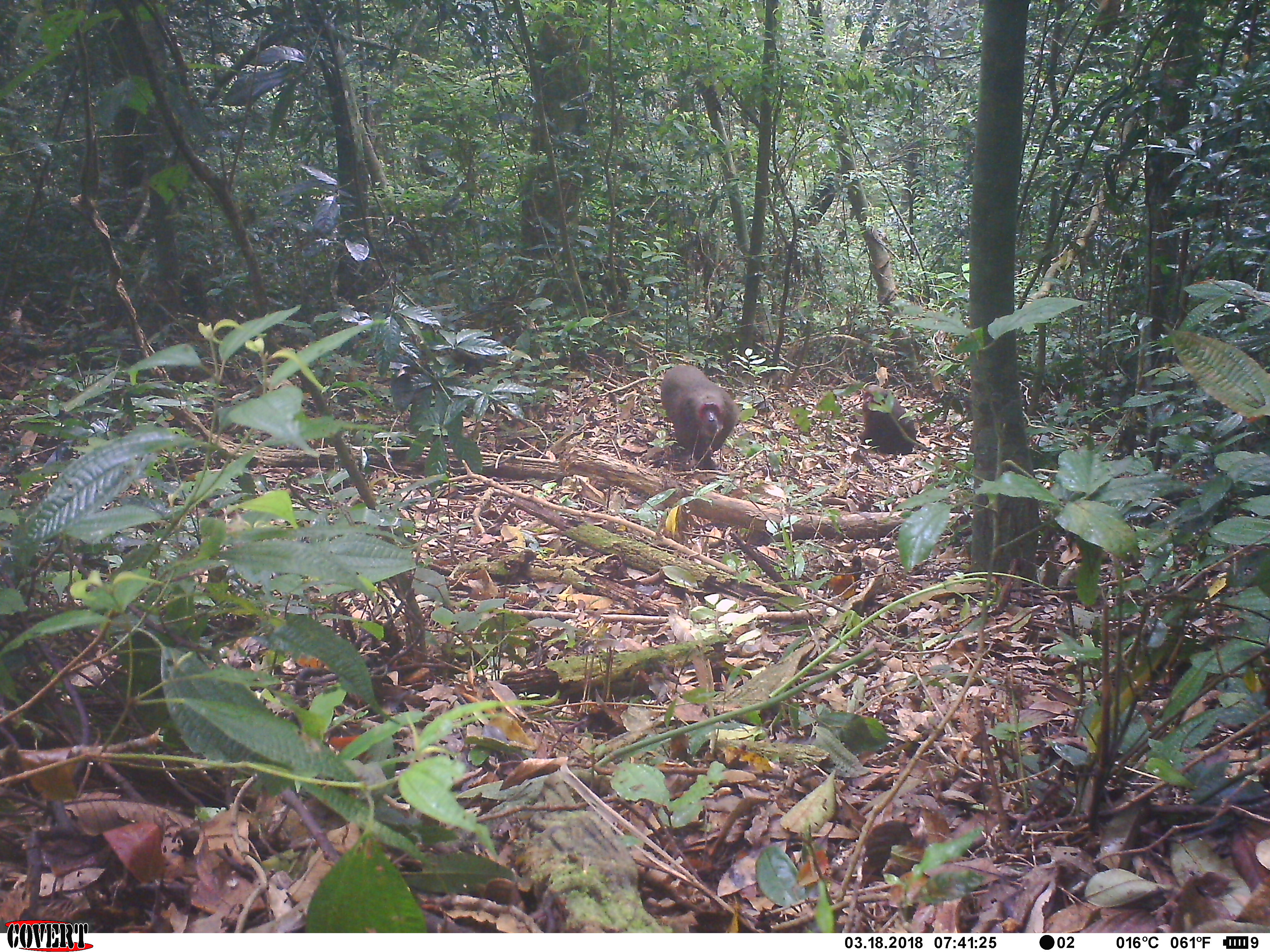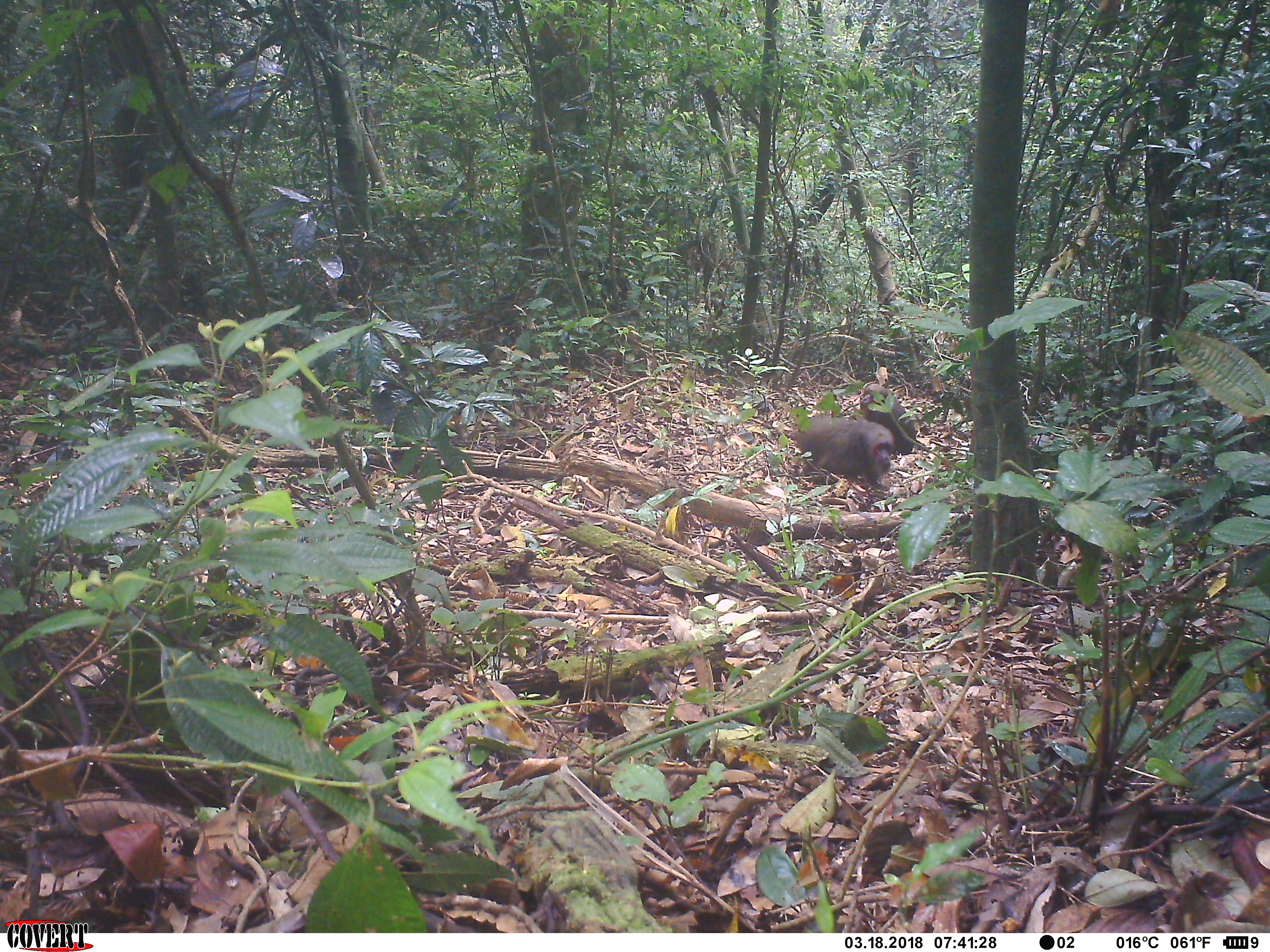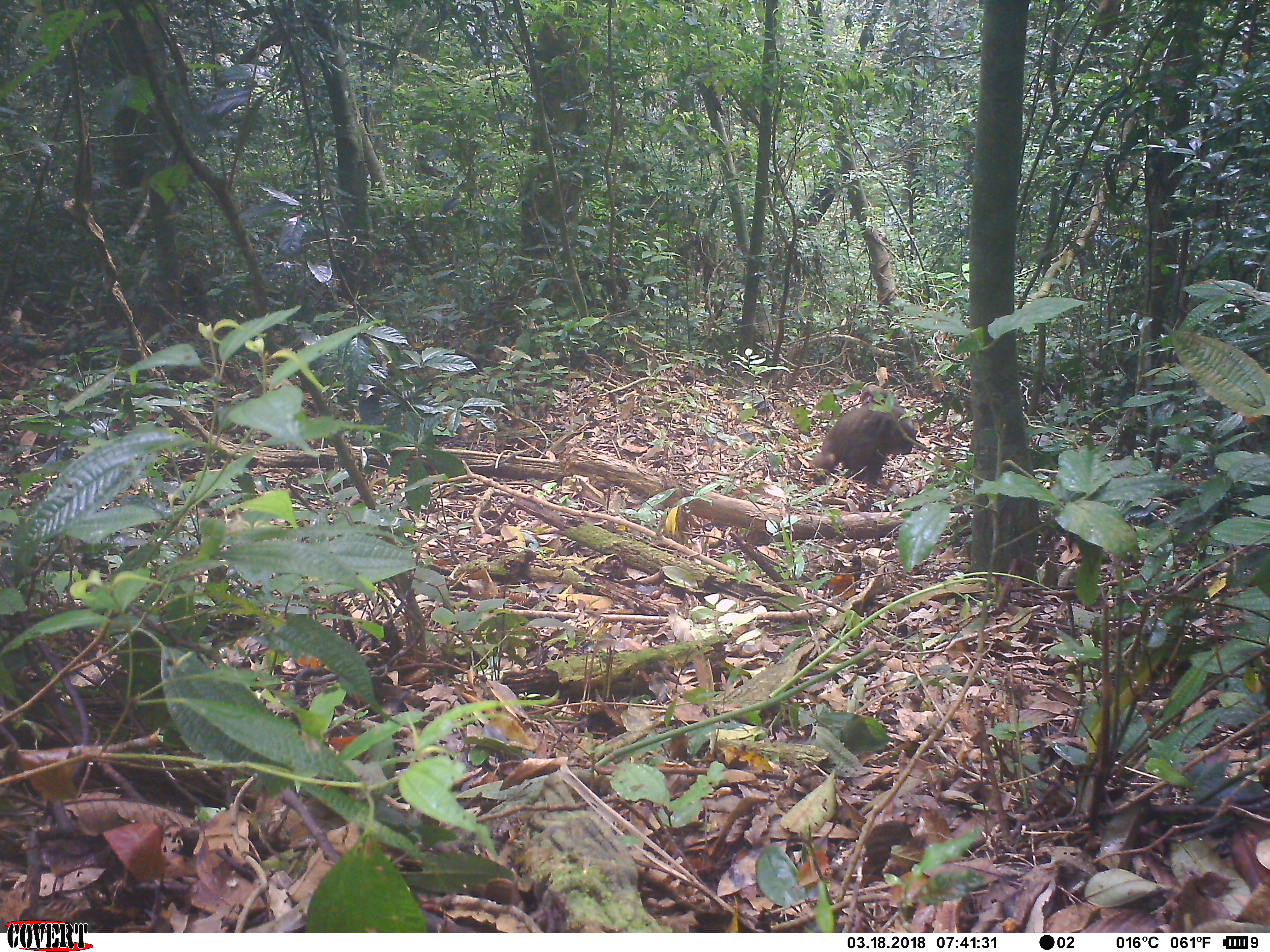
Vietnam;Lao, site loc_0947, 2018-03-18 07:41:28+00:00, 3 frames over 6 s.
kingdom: Animalia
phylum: Chordata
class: Mammalia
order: Primates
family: Cercopithecidae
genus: Macaca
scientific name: Macaca arctoides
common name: stump-tailed macaque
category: stump tailed macaque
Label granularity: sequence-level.